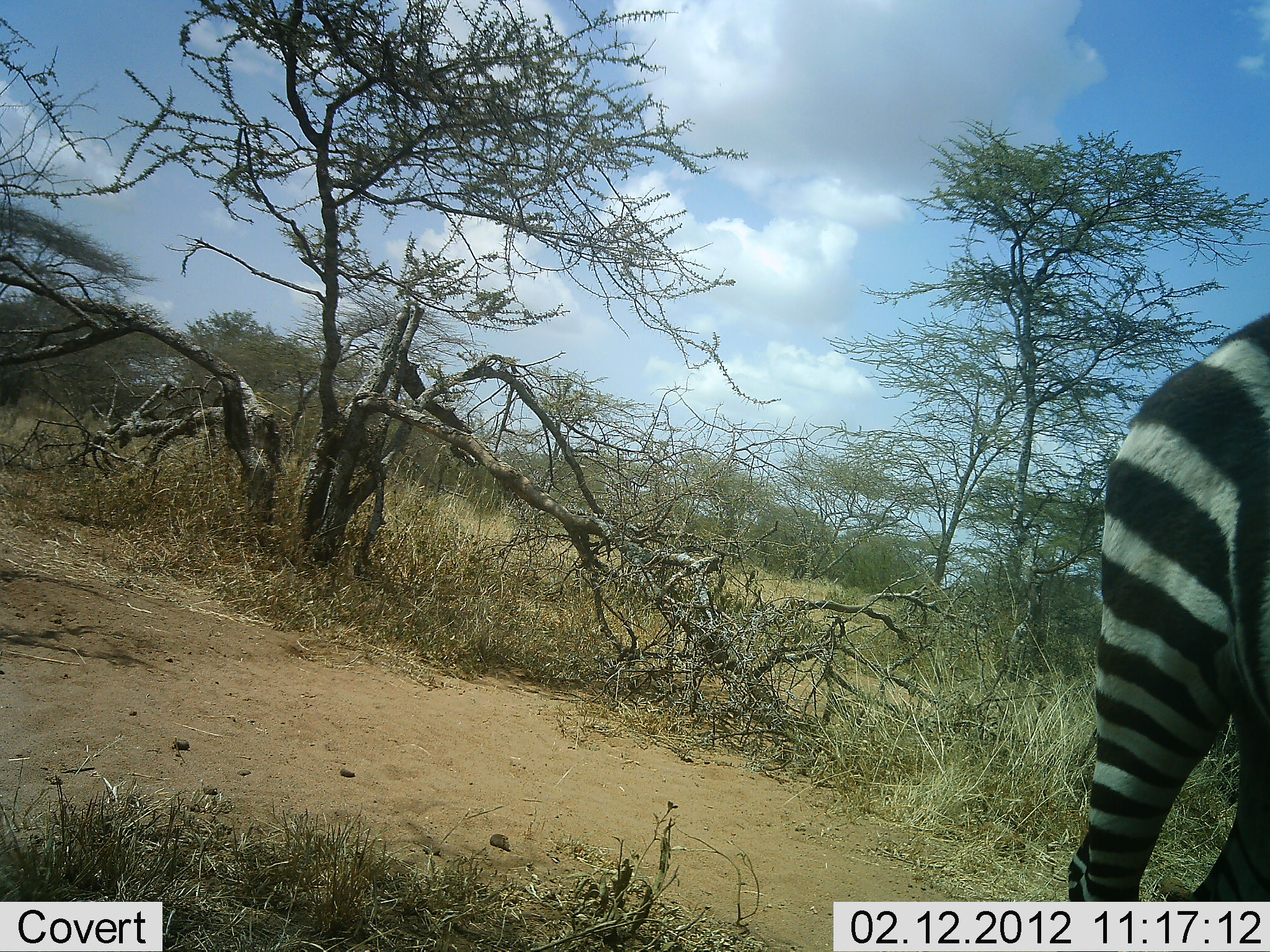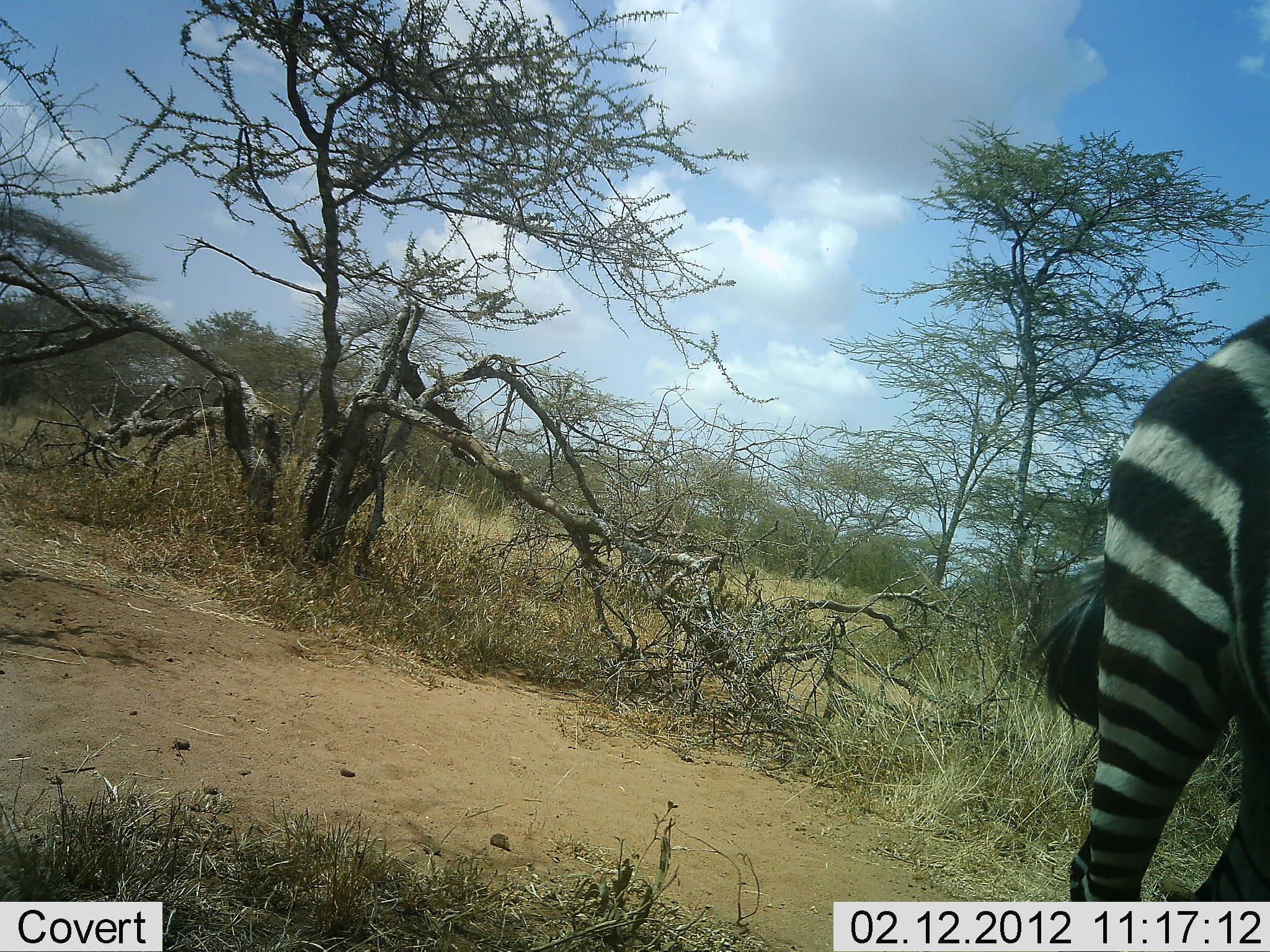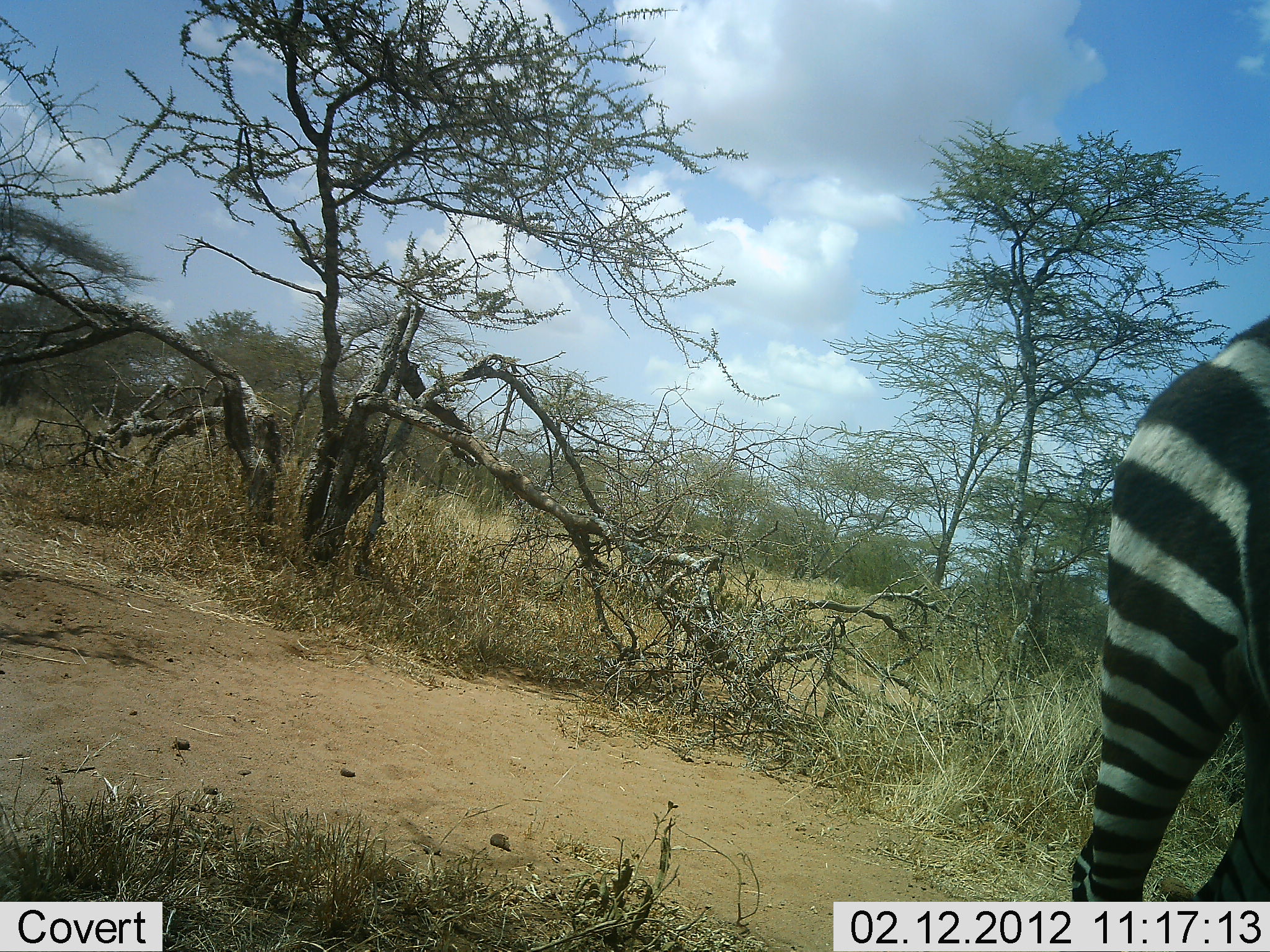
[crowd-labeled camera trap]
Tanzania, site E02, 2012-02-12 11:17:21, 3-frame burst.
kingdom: Animalia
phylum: Chordata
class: Mammalia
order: Perissodactyla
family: Equidae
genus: Equus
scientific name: Equus quagga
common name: plains zebra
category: zebra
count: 1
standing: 100%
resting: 0%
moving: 0%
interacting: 0%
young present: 0%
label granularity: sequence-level